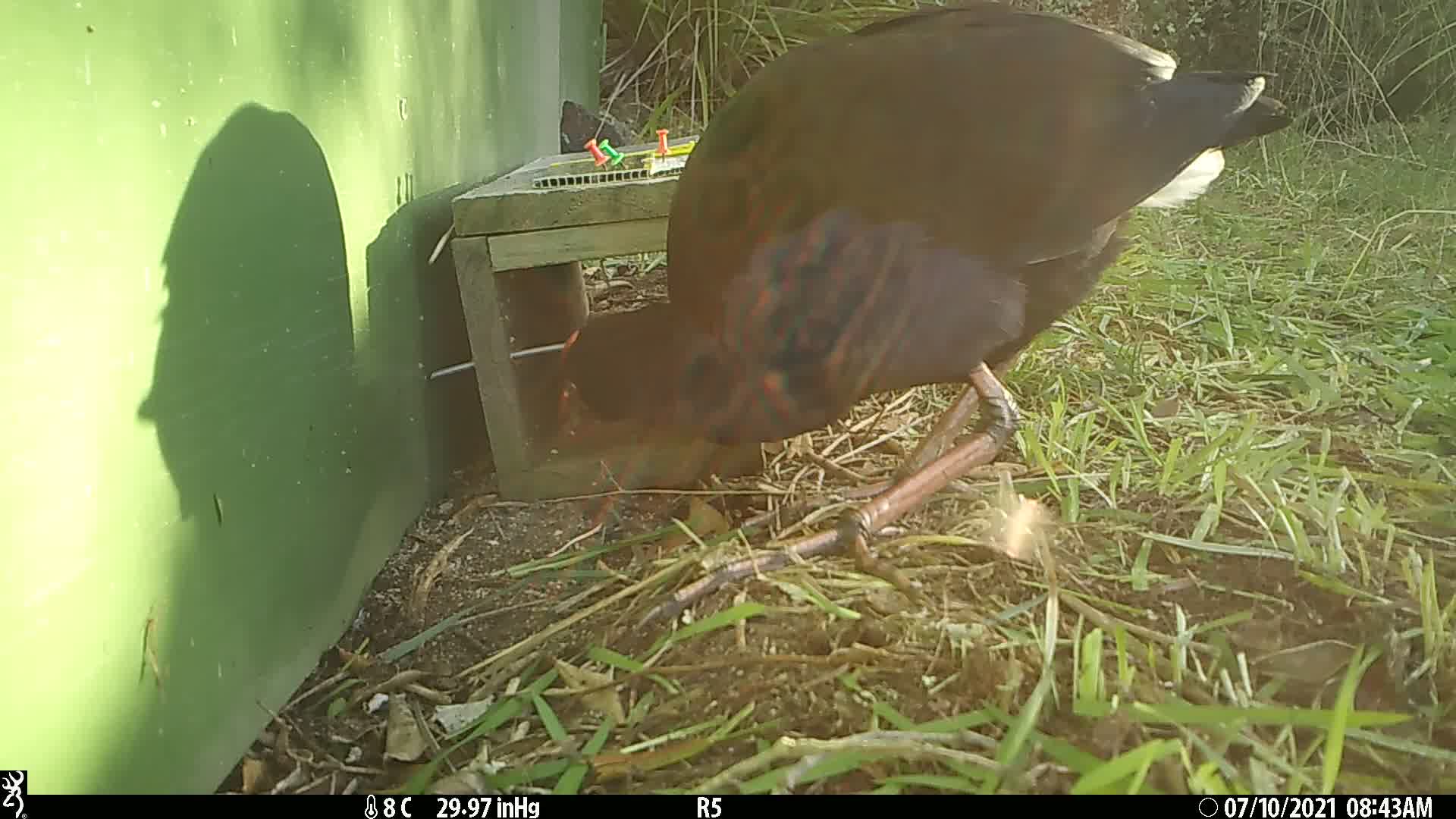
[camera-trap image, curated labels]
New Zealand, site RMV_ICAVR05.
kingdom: Animalia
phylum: Chordata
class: Aves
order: Gruiformes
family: Rallidae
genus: Porphyrio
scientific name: Porphyrio melanotus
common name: australasian swamphen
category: pukeko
Pukeko (australasian swamphen) (Porphyrio melanotus).